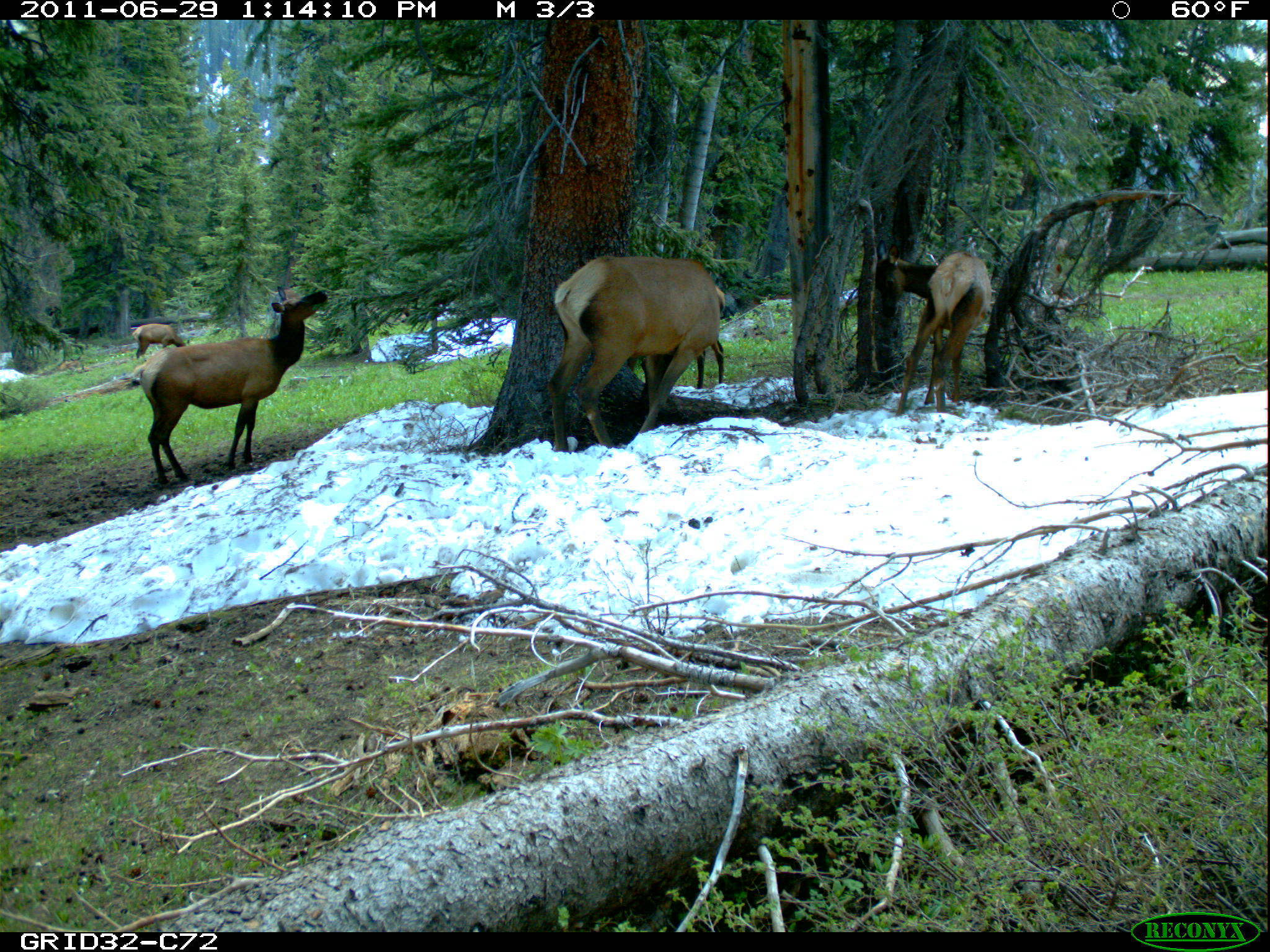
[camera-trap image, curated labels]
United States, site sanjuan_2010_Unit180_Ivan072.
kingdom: Animalia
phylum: Chordata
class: Mammalia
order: Artiodactyla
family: Cervidae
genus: Cervus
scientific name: Cervus elaphus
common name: red deer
Cervus elaphus (red deer).